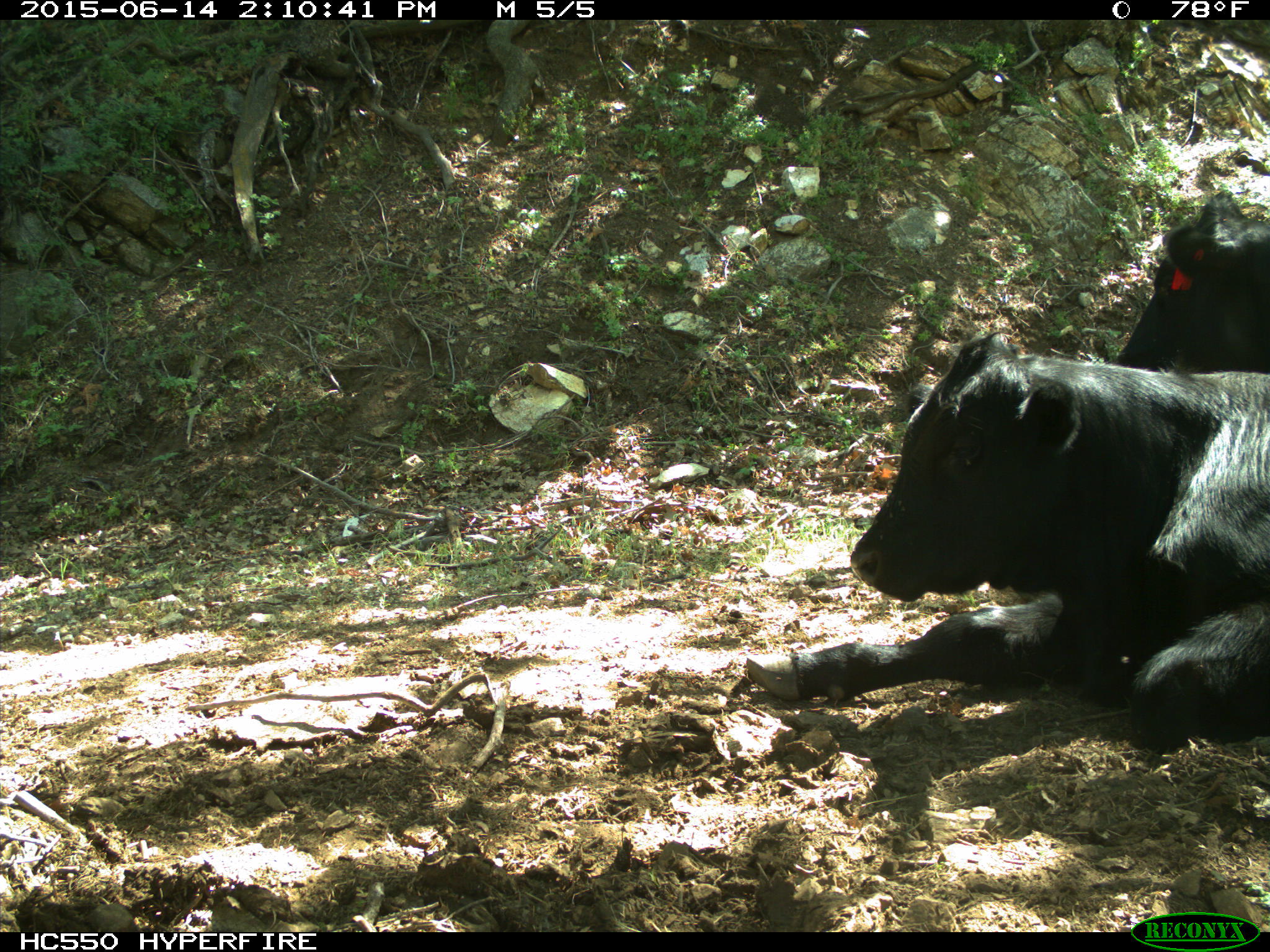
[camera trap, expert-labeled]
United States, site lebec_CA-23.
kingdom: Animalia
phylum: Chordata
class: Mammalia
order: Artiodactyla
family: Bovidae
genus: Bos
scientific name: Bos taurus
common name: domestic cow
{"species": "Bos taurus (domestic cow)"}